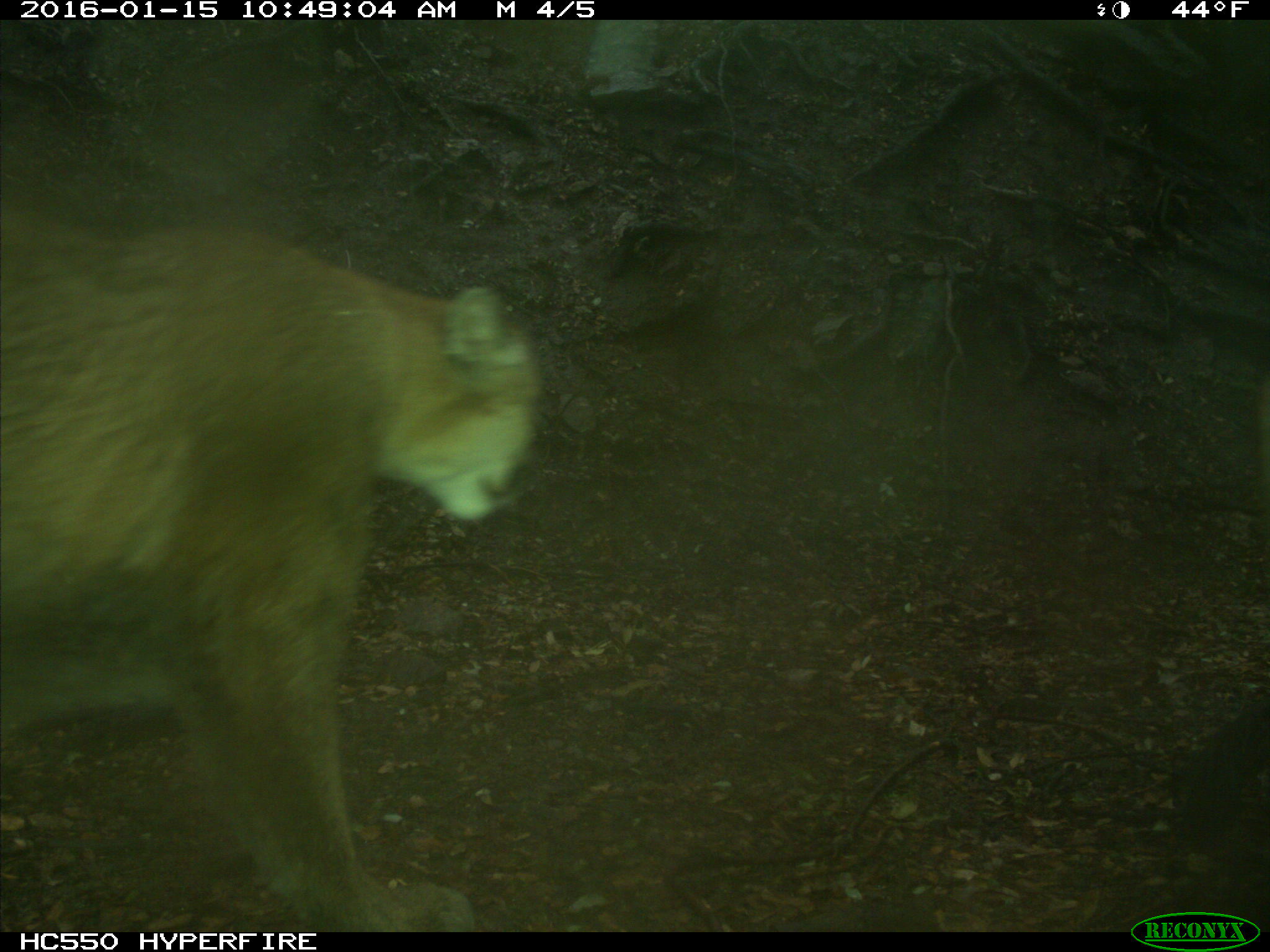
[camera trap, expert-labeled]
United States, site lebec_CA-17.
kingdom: Animalia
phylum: Chordata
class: Mammalia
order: Carnivora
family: Felidae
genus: Puma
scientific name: Puma concolor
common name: mountain lion